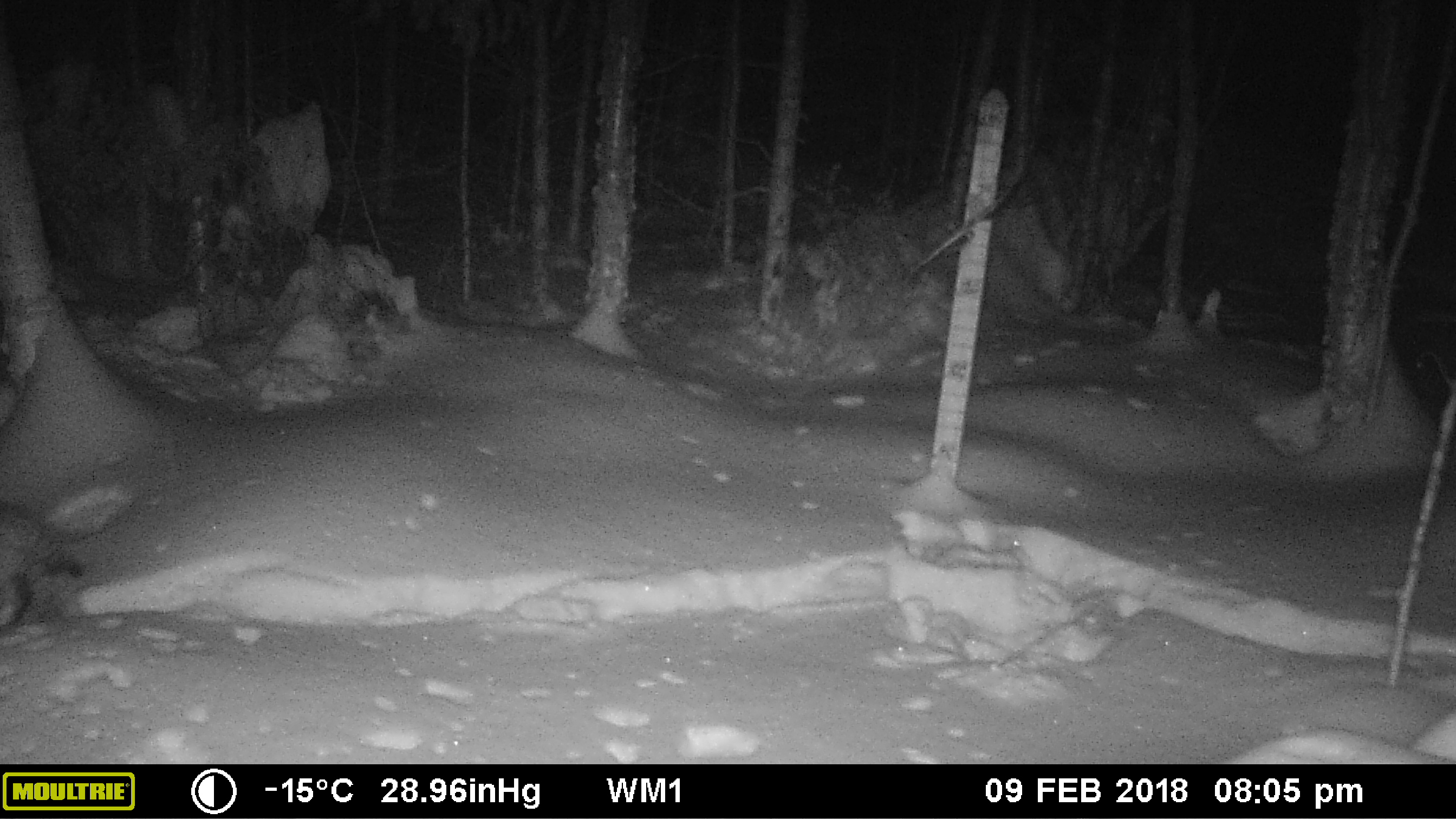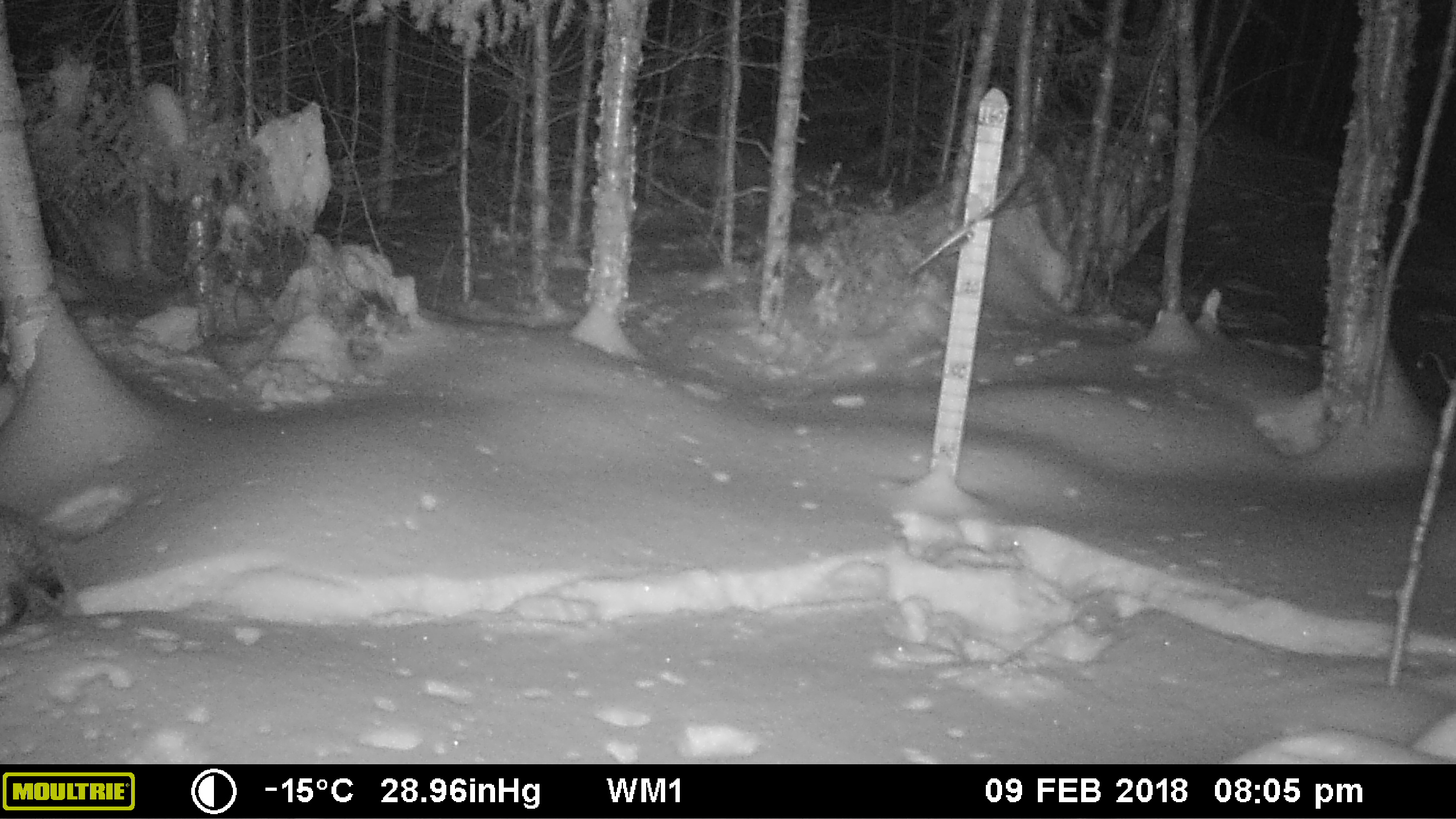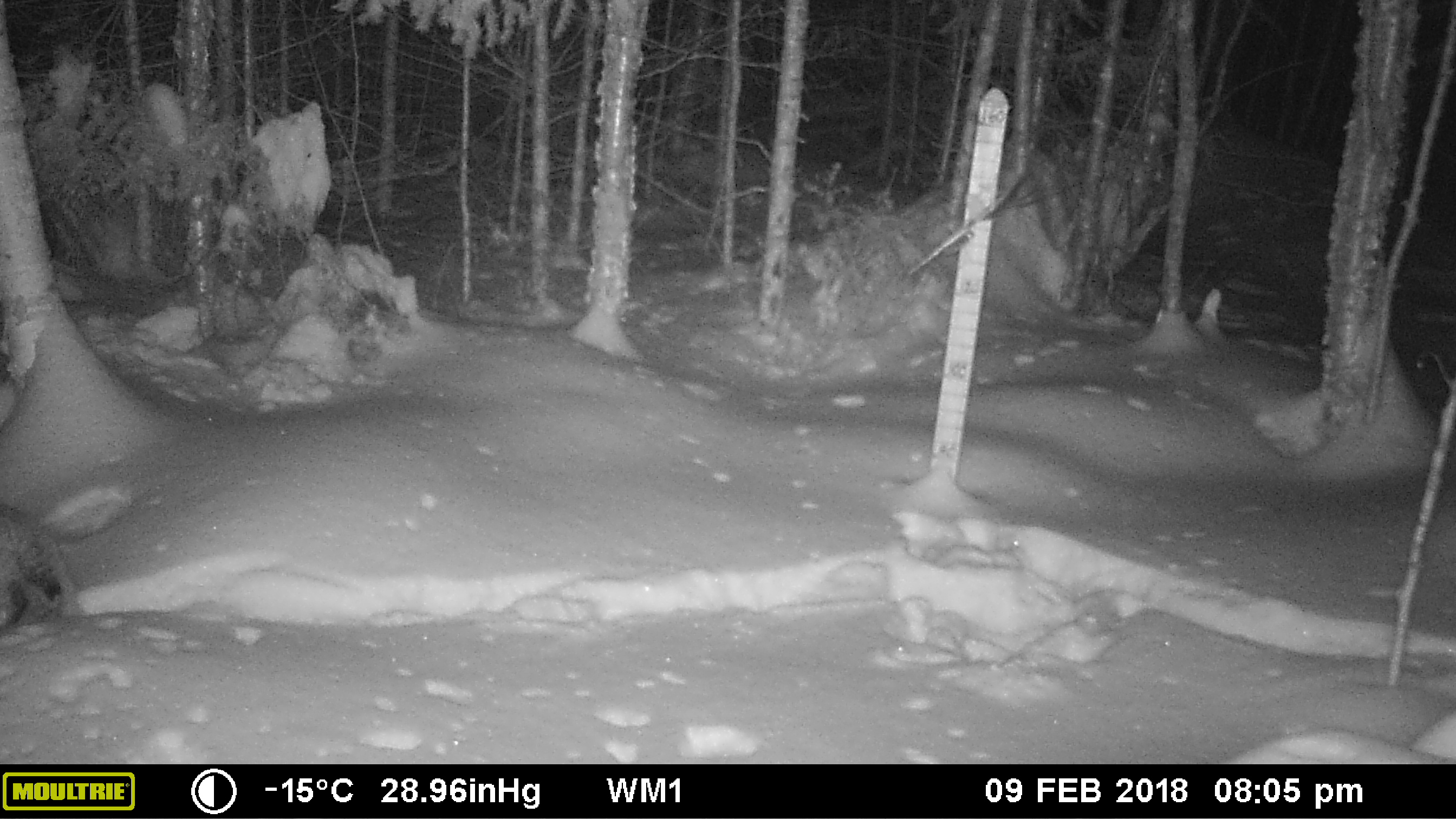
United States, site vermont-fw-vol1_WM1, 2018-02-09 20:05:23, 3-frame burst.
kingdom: Animalia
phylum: Chordata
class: Mammalia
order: Carnivora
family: Felidae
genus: Lynx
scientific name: Lynx rufus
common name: bobcat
Bobcat (Lynx rufus).